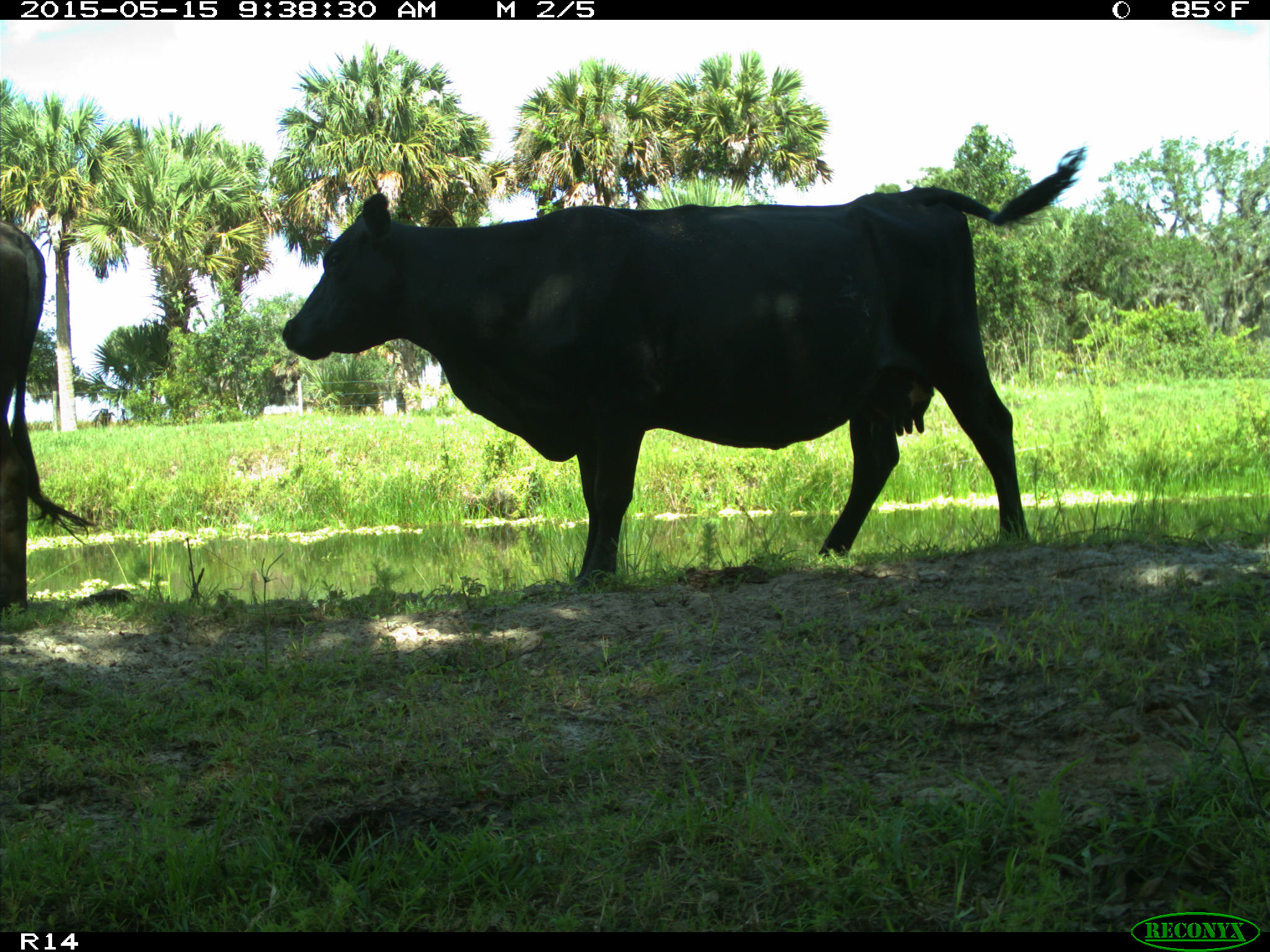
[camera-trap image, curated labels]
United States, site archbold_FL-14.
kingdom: Animalia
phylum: Chordata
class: Mammalia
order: Artiodactyla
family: Bovidae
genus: Bos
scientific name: Bos taurus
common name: domestic cow